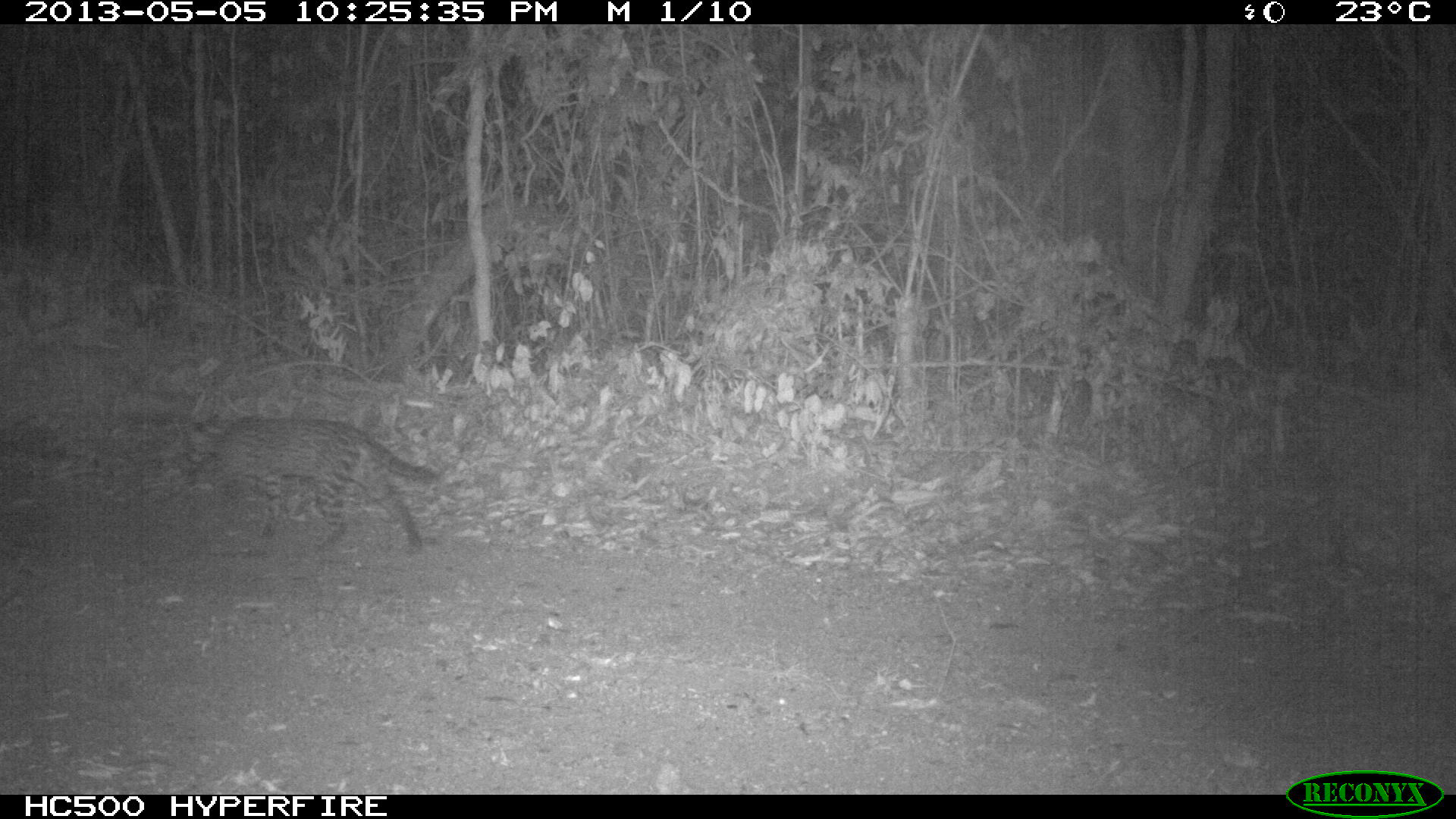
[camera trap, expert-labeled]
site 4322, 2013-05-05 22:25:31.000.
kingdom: Animalia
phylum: Chordata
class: Mammalia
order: Carnivora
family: Felidae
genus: Leopardus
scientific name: Leopardus pardalis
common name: ocelot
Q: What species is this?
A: Leopardus pardalis (ocelot).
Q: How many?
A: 1.